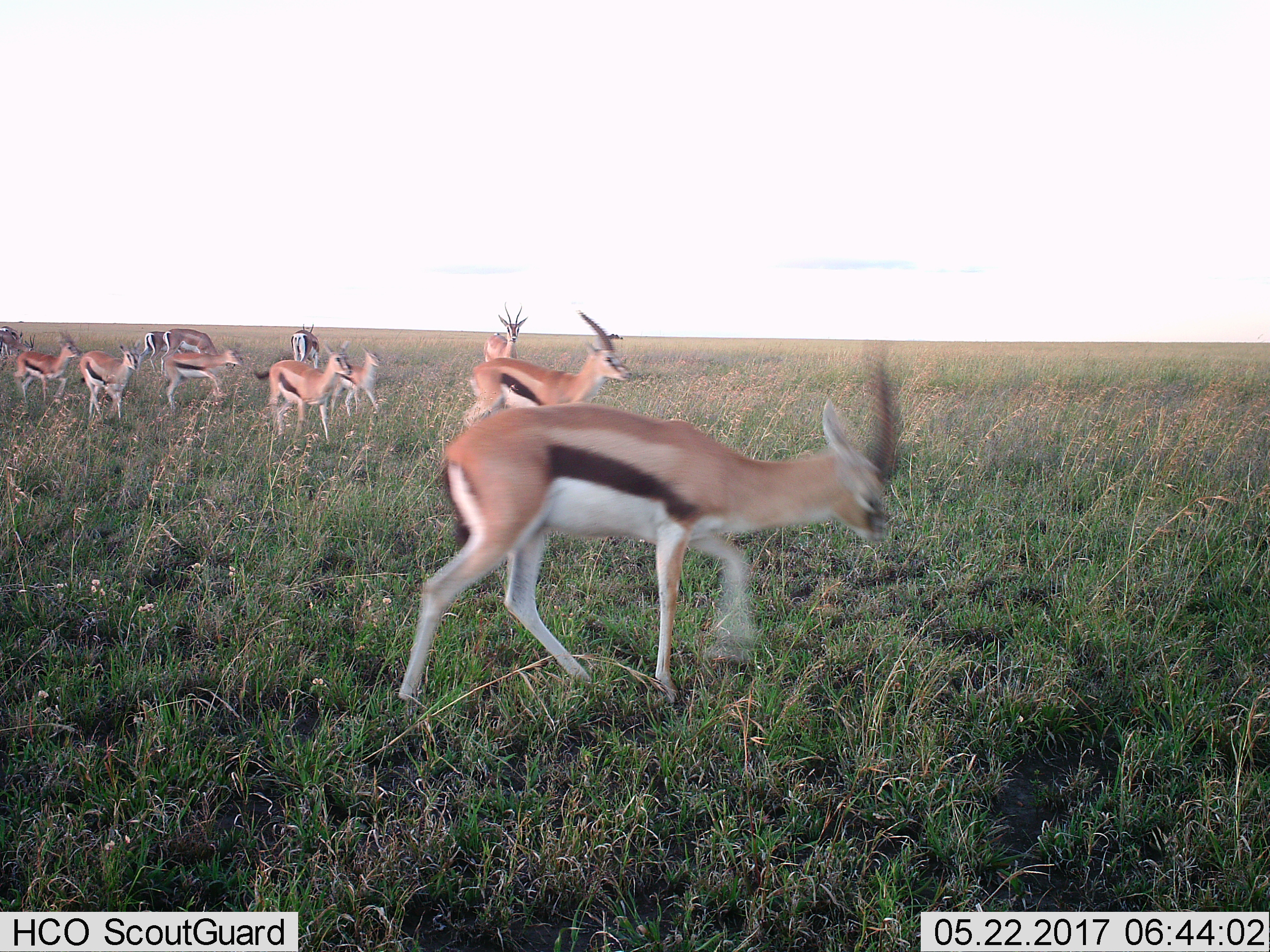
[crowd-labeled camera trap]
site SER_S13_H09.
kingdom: Animalia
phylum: Chordata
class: Mammalia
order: Artiodactyla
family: Bovidae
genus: Eudorcas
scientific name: Eudorcas thomsonii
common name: thomson's gazelle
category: gazellethomsons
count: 11-50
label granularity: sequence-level